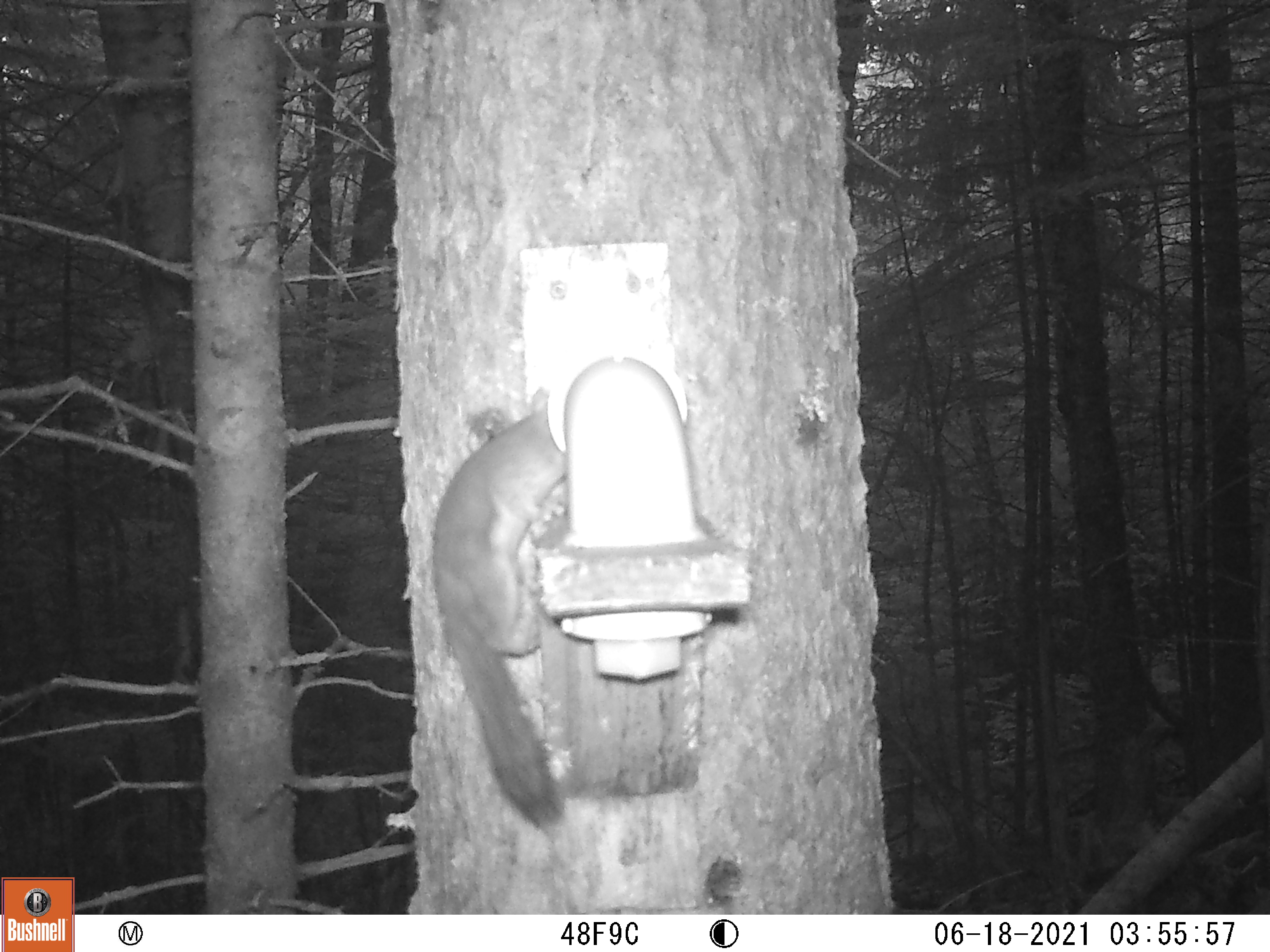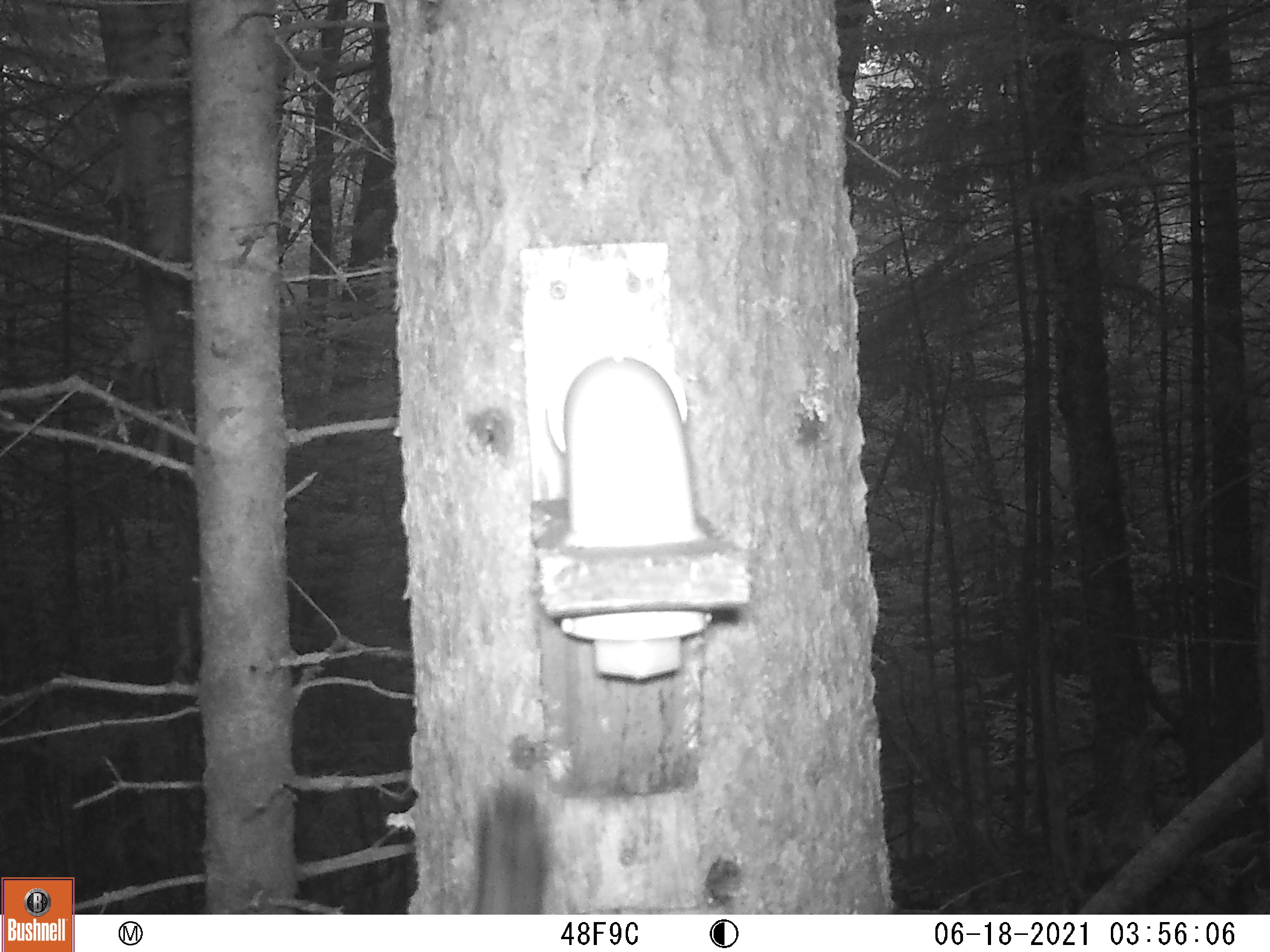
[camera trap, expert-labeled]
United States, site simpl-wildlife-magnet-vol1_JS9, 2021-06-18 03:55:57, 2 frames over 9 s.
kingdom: Animalia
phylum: Chordata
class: Mammalia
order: Rodentia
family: Sciuridae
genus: Tamiasciurus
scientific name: Tamiasciurus hudsonicus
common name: red squirrel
Red squirrel (Tamiasciurus hudsonicus).